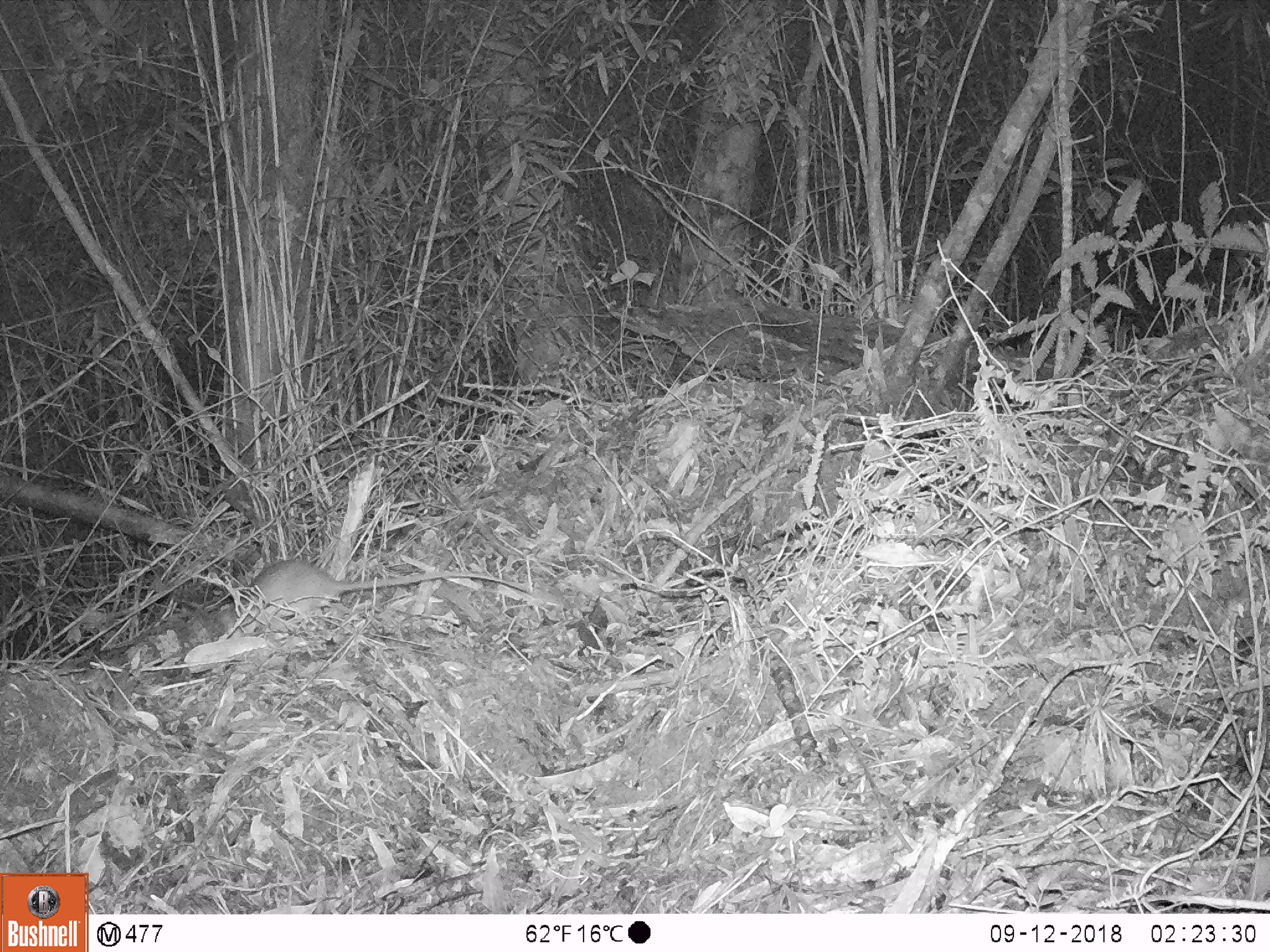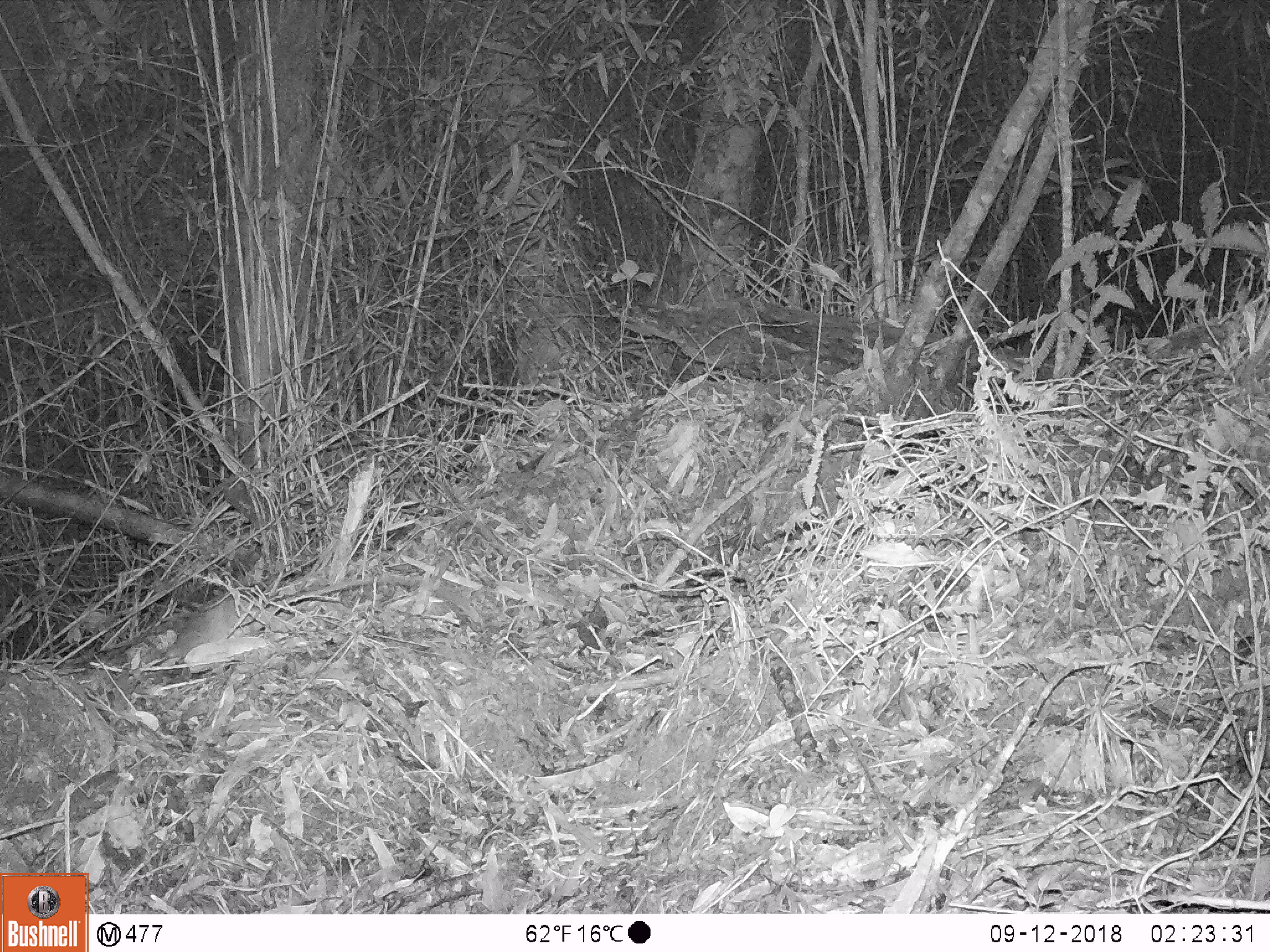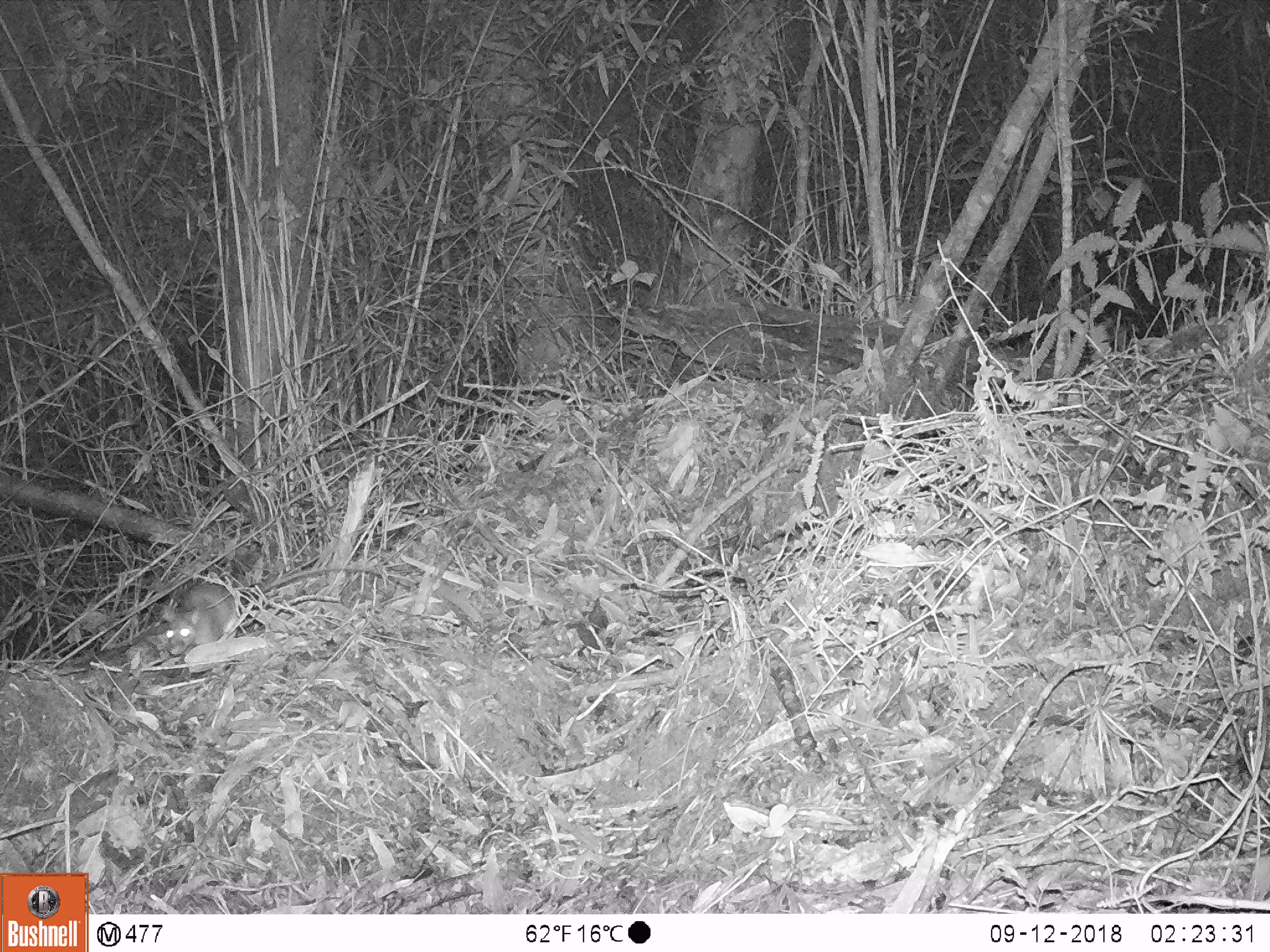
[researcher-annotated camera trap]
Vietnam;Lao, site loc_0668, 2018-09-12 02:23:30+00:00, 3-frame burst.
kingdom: Animalia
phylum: Chordata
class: Mammalia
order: Rodentia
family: Muridae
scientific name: Muridae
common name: old-world mice and rats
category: unidentified murid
Unidentified murid (old-world mice and rats) (Muridae). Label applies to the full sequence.